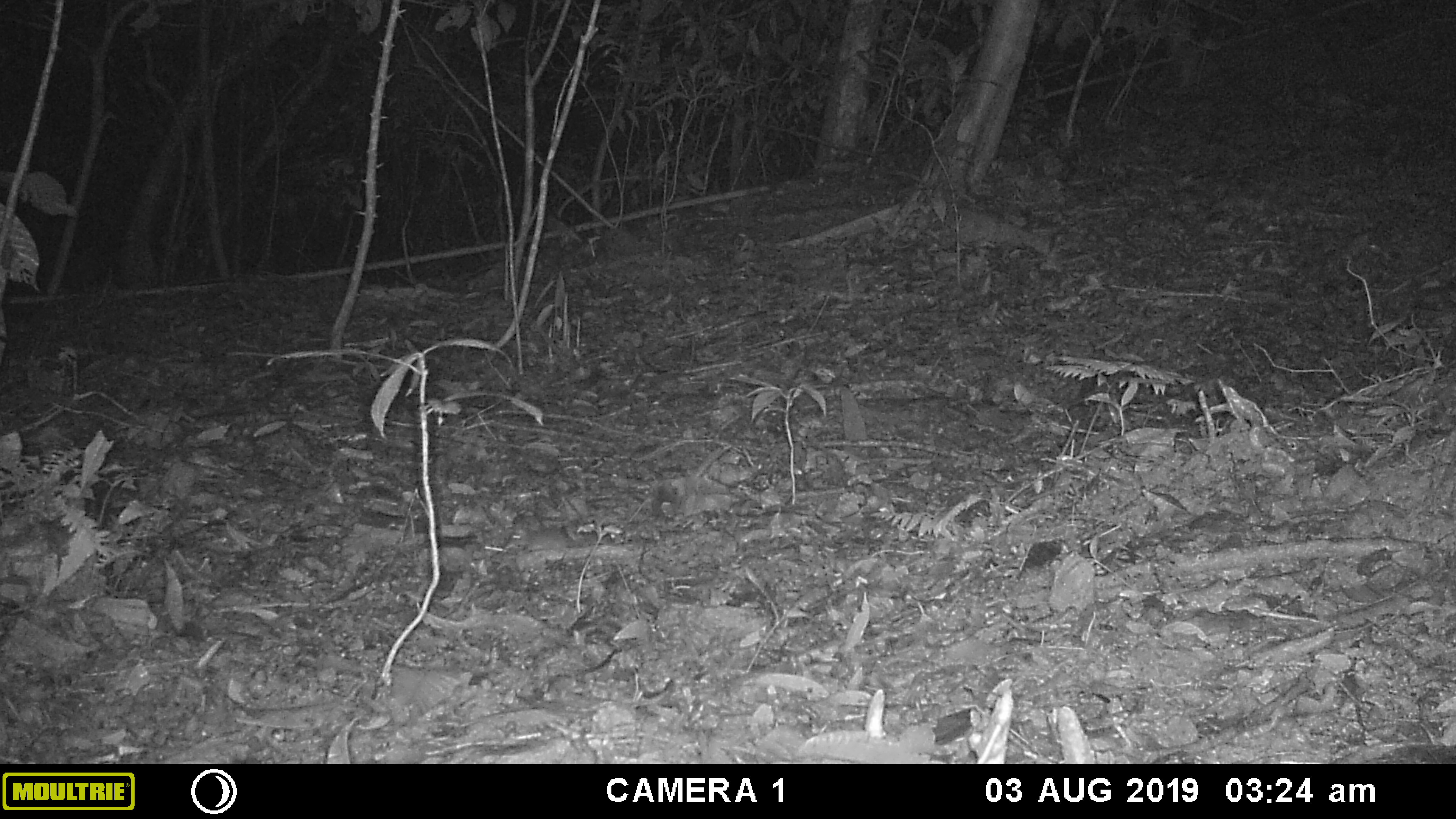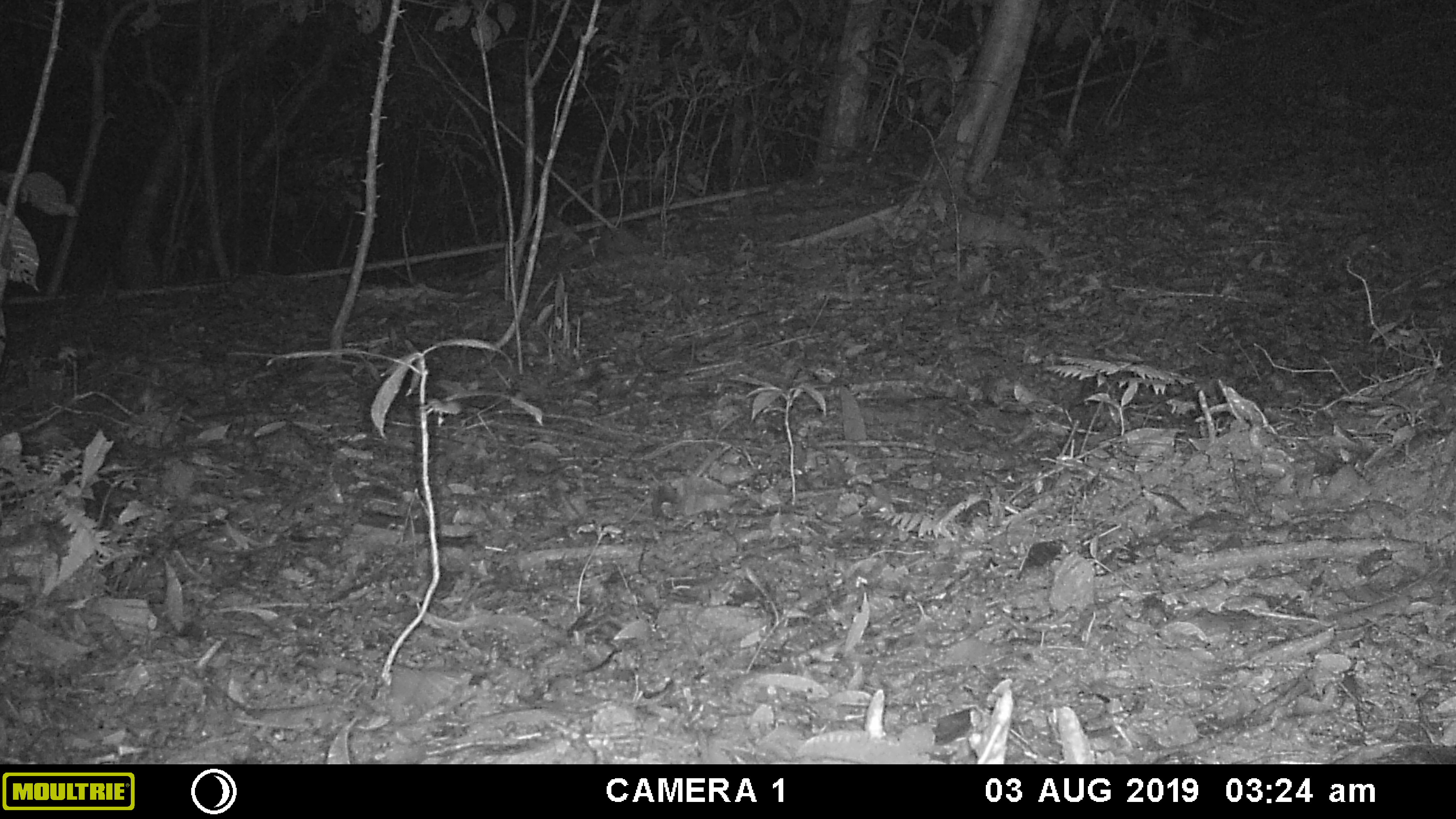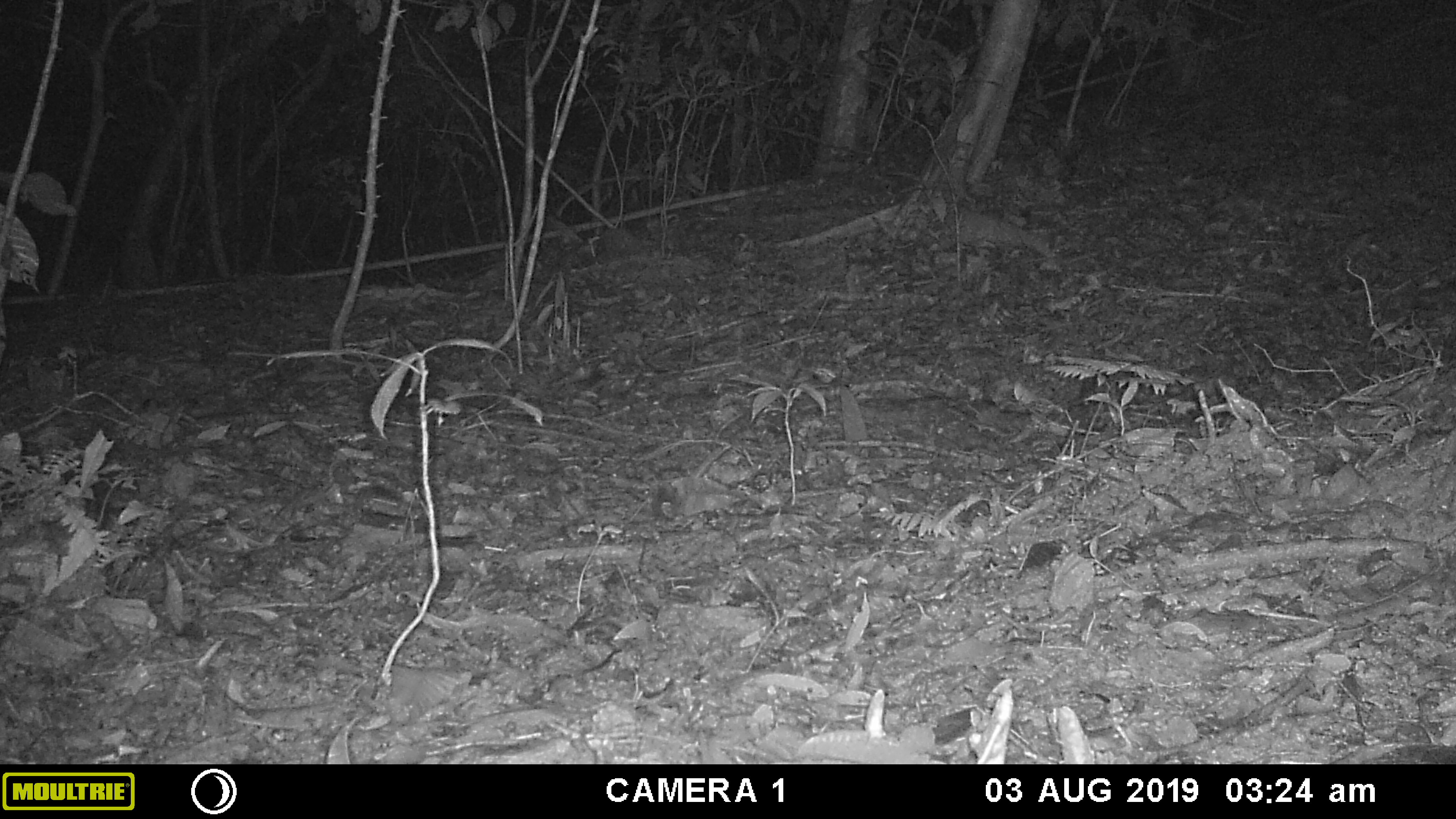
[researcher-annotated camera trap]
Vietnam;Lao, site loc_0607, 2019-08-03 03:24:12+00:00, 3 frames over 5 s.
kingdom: Animalia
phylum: Chordata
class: Mammalia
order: Rodentia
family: Muridae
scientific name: Muridae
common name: old-world mice and rats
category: unidentified murid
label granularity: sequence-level